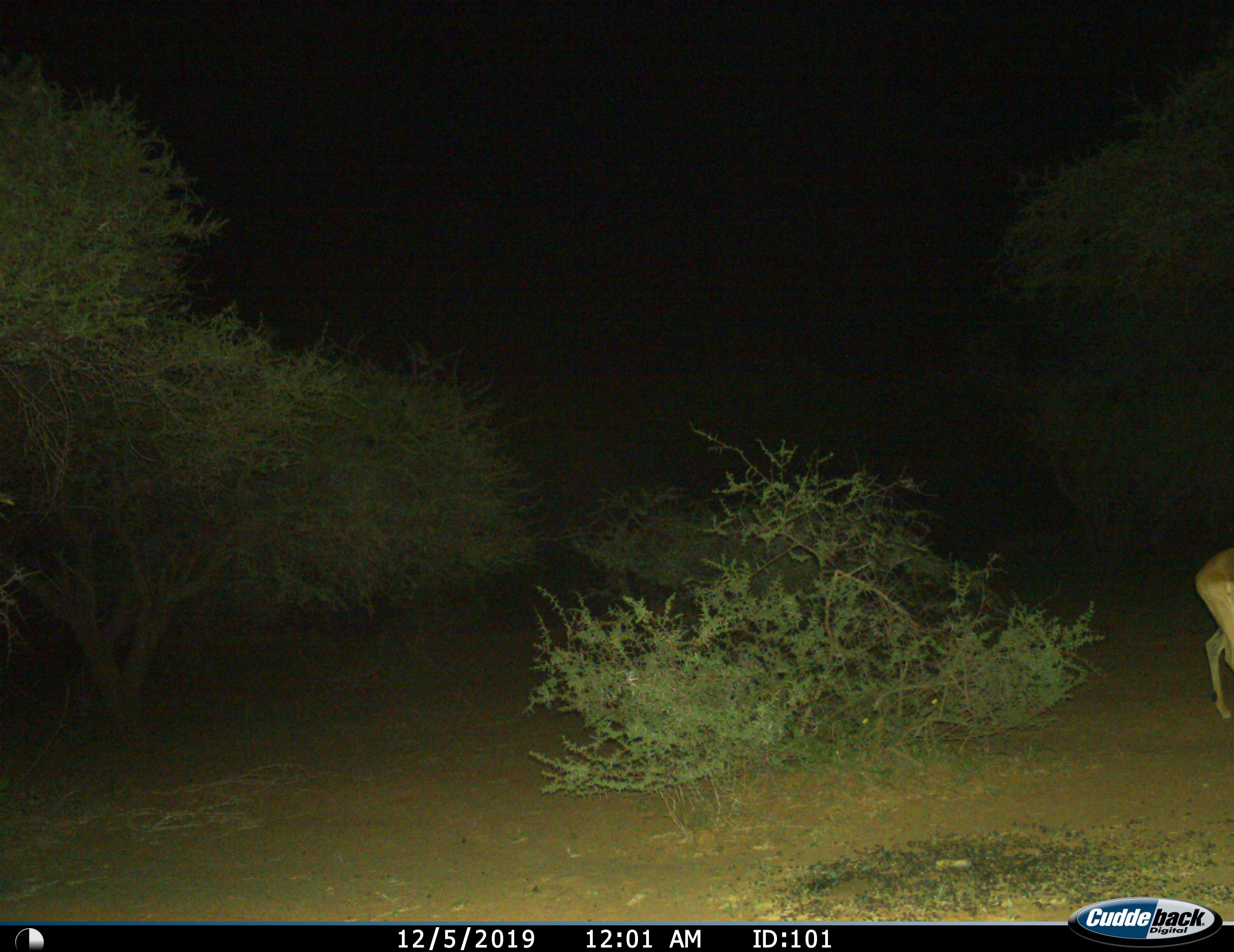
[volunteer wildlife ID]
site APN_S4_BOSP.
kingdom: Animalia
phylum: Chordata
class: Mammalia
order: Artiodactyla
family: Bovidae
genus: Aepyceros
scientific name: Aepyceros melampus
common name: impala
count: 1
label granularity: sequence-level